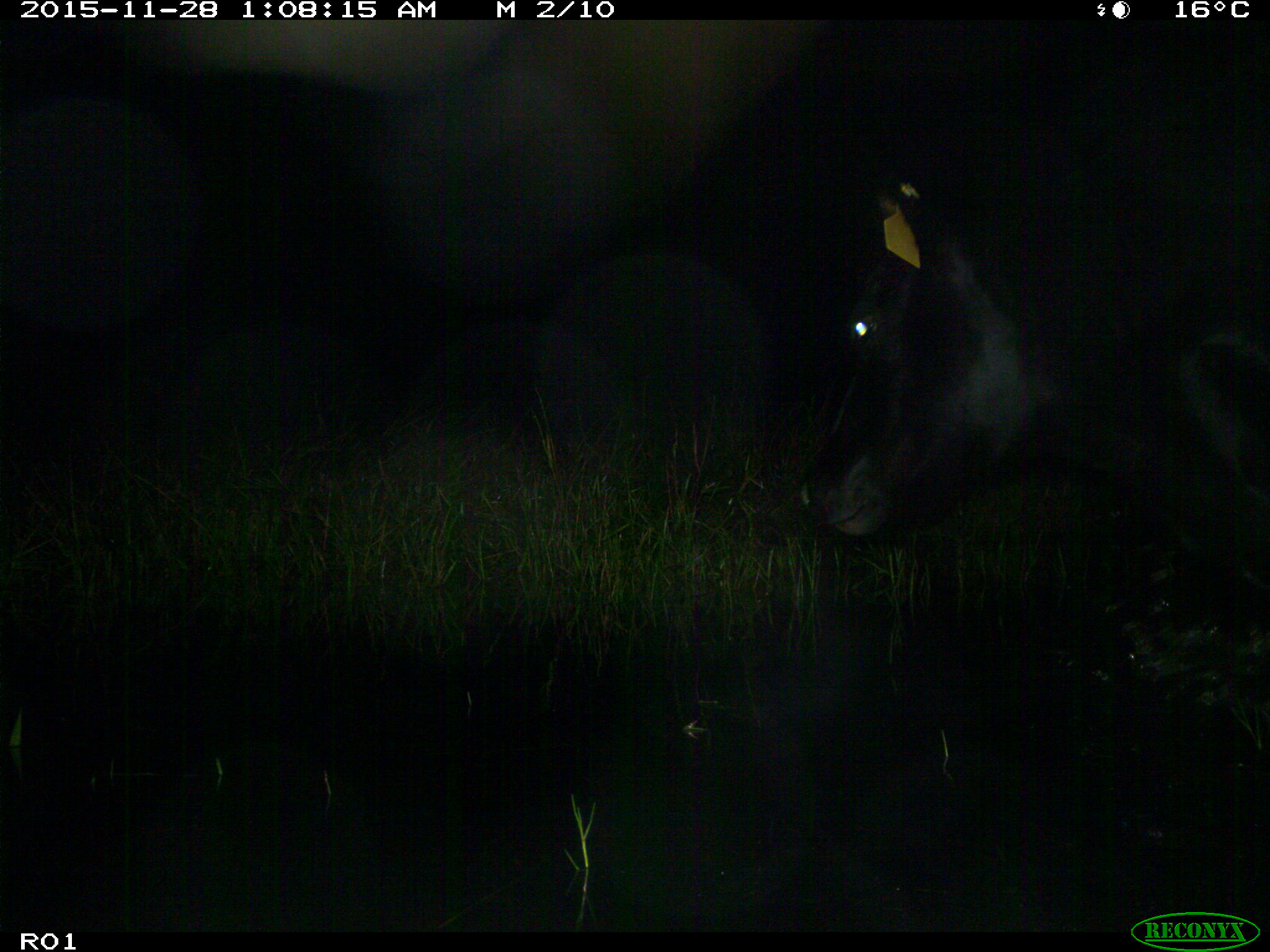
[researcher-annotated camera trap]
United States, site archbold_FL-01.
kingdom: Animalia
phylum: Chordata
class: Mammalia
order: Artiodactyla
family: Bovidae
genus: Bos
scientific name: Bos taurus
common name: domestic cow